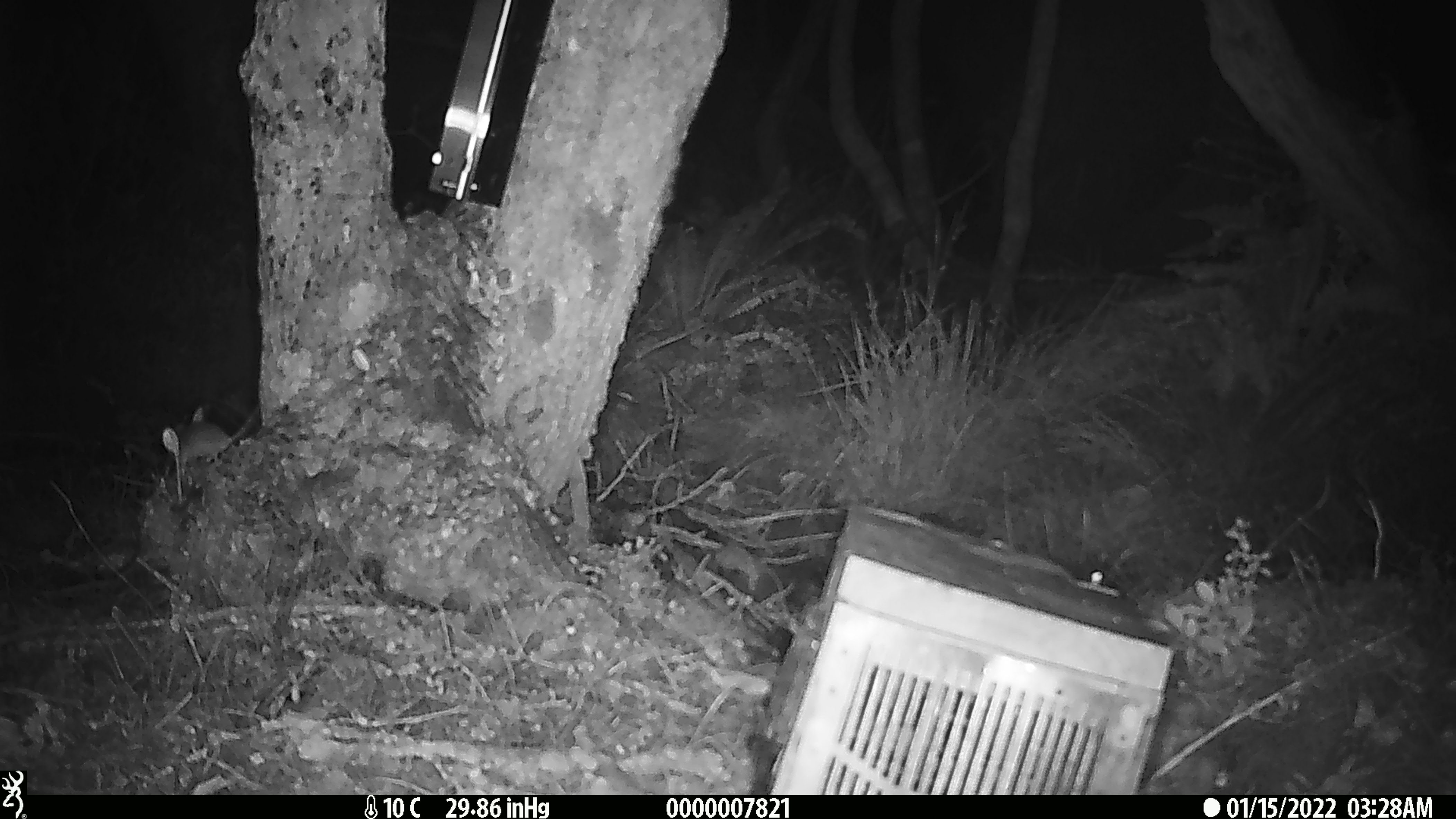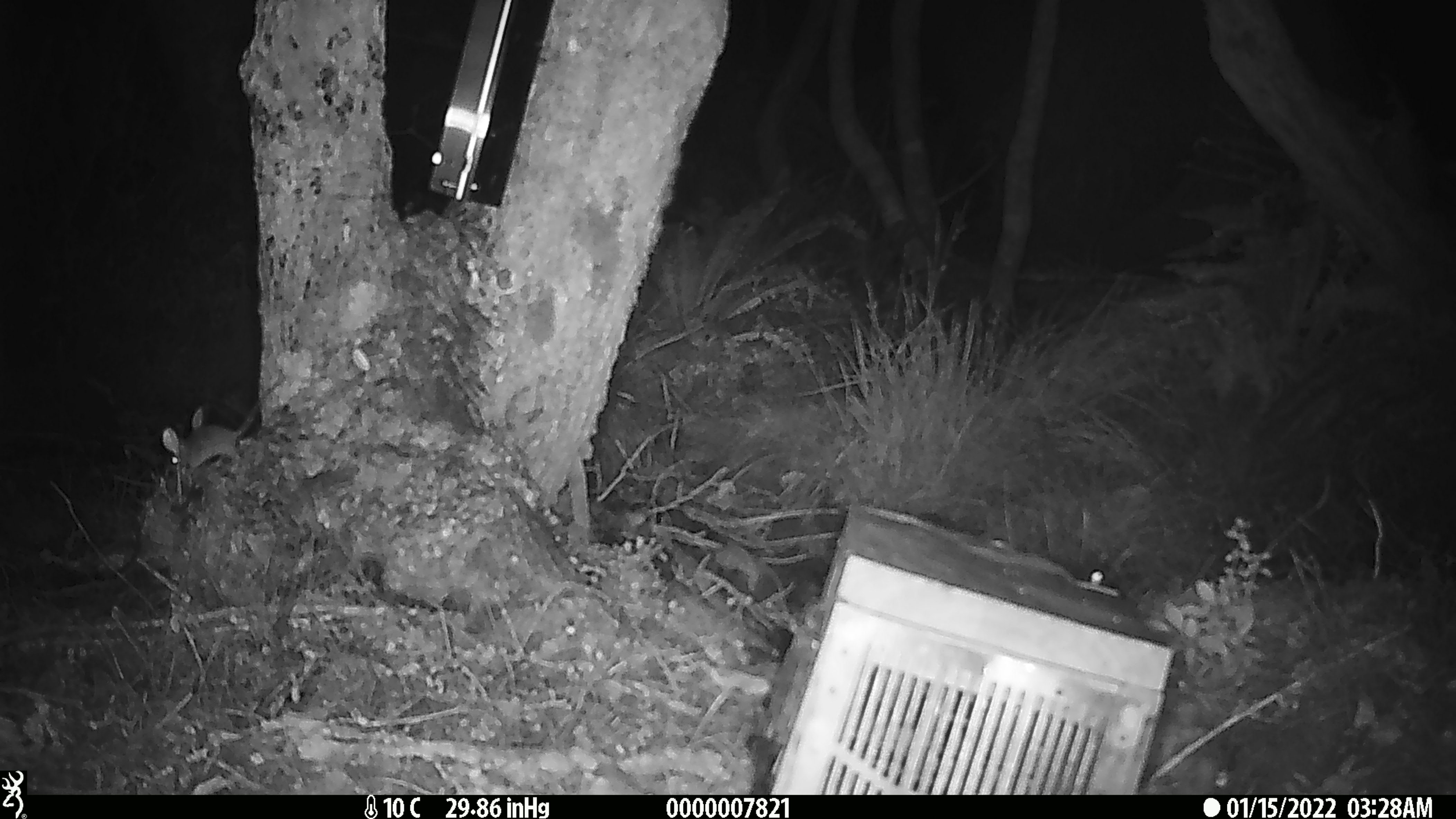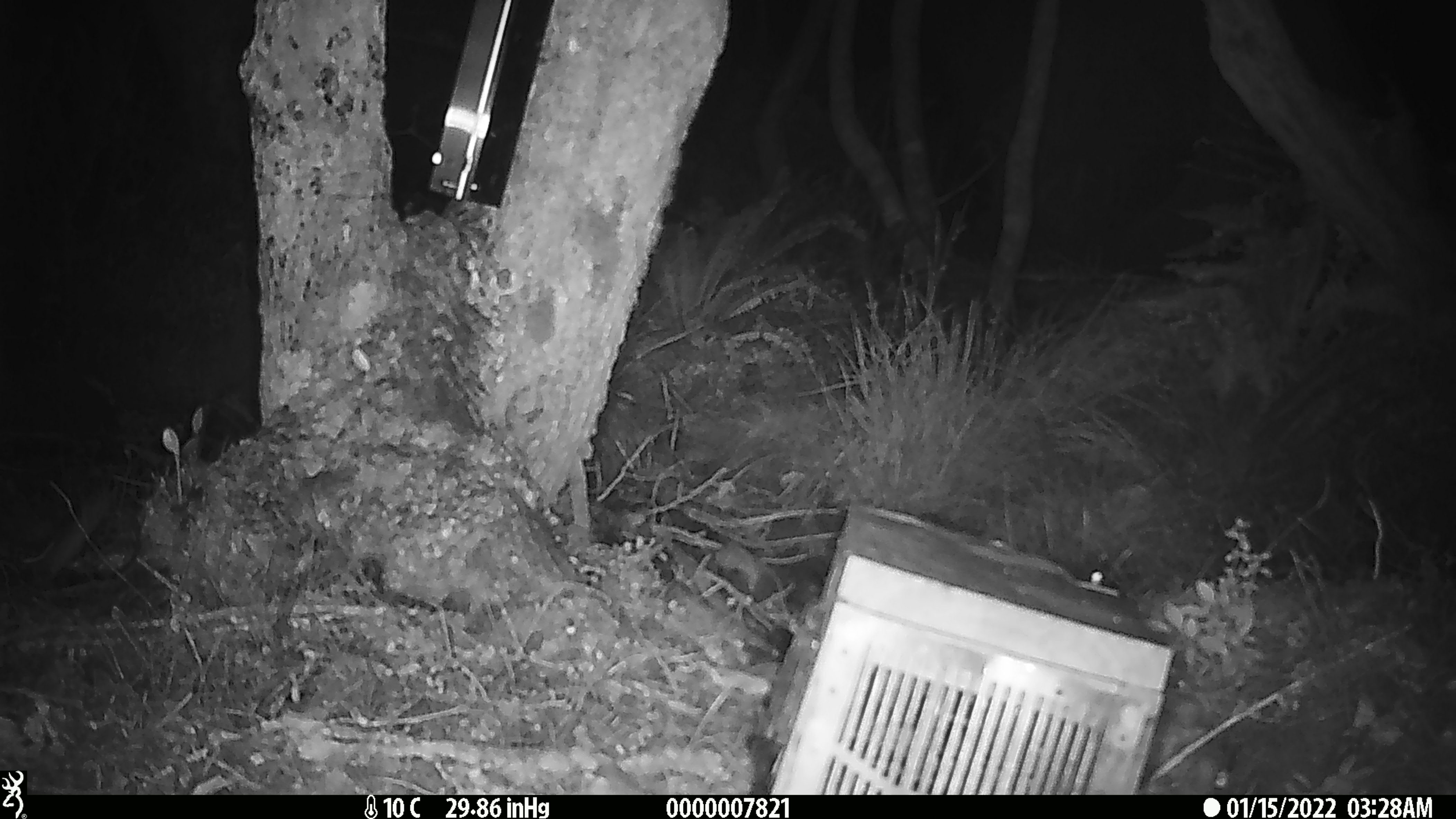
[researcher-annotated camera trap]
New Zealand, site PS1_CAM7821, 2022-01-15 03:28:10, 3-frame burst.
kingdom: Animalia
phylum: Chordata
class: Mammalia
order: Rodentia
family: Muridae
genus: Mus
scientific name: Mus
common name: mouse